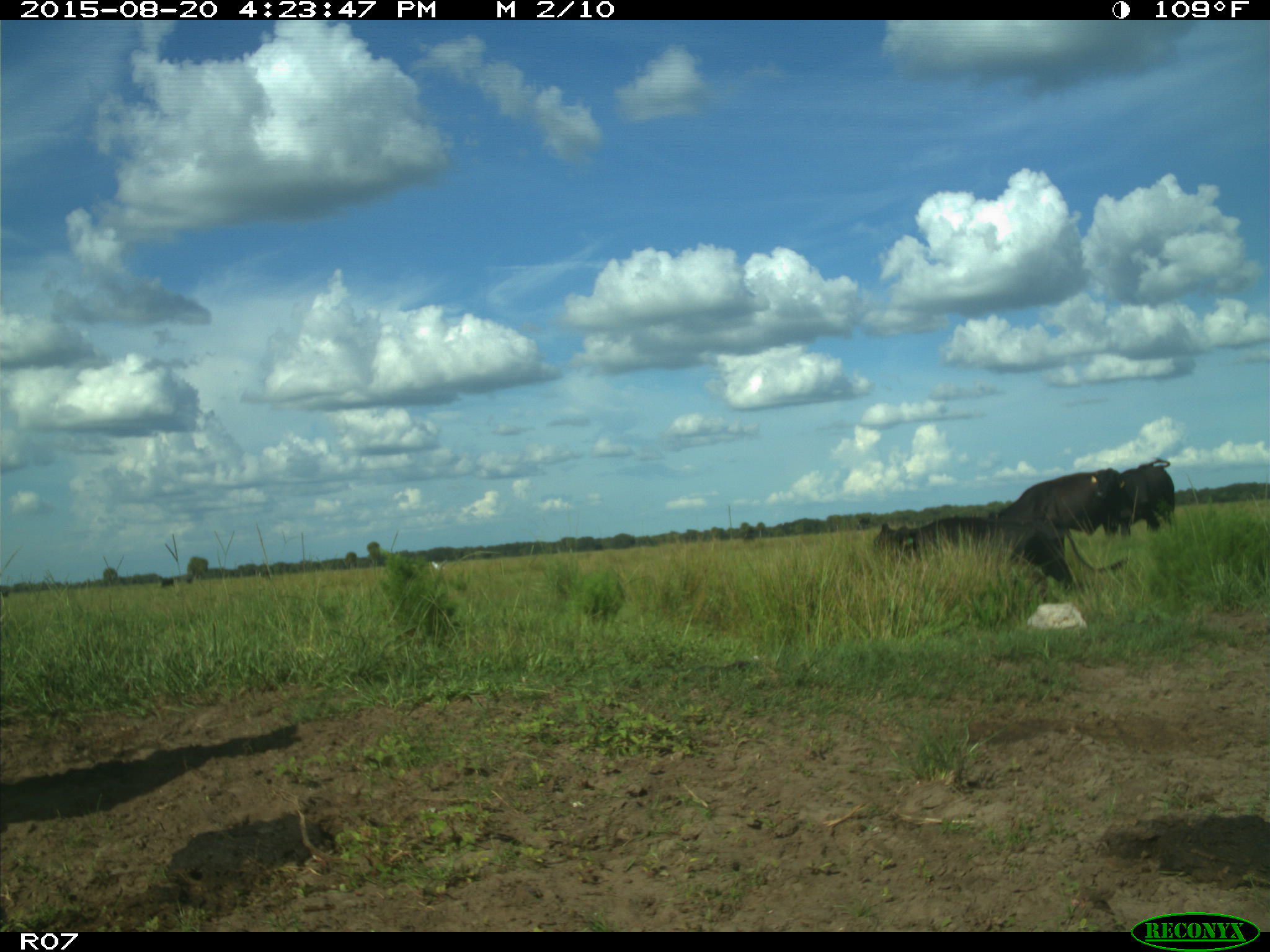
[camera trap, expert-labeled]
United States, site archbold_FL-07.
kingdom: Animalia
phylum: Chordata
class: Mammalia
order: Artiodactyla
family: Bovidae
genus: Bos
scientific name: Bos taurus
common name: domestic cow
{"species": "Bos taurus (domestic cow)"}